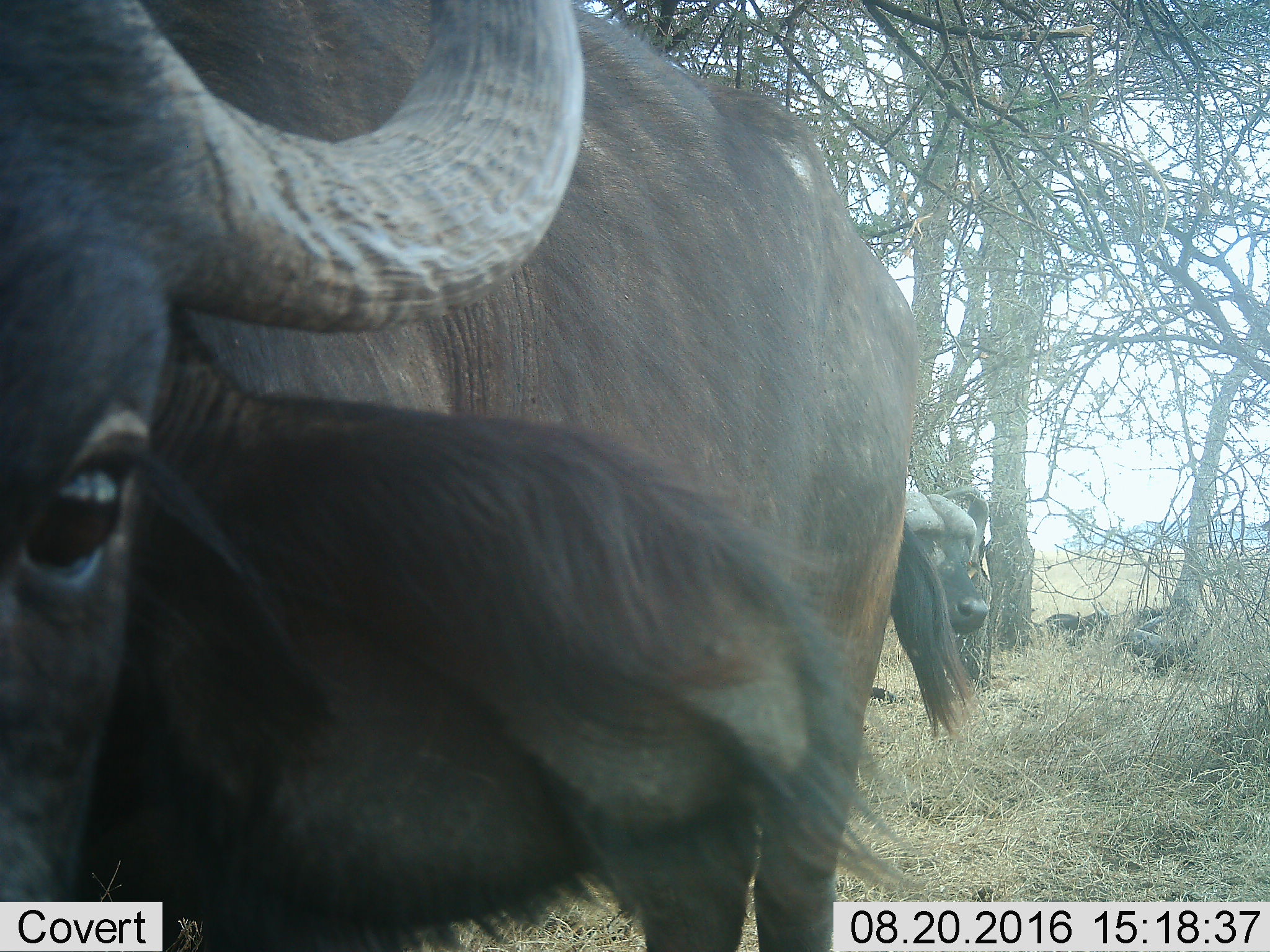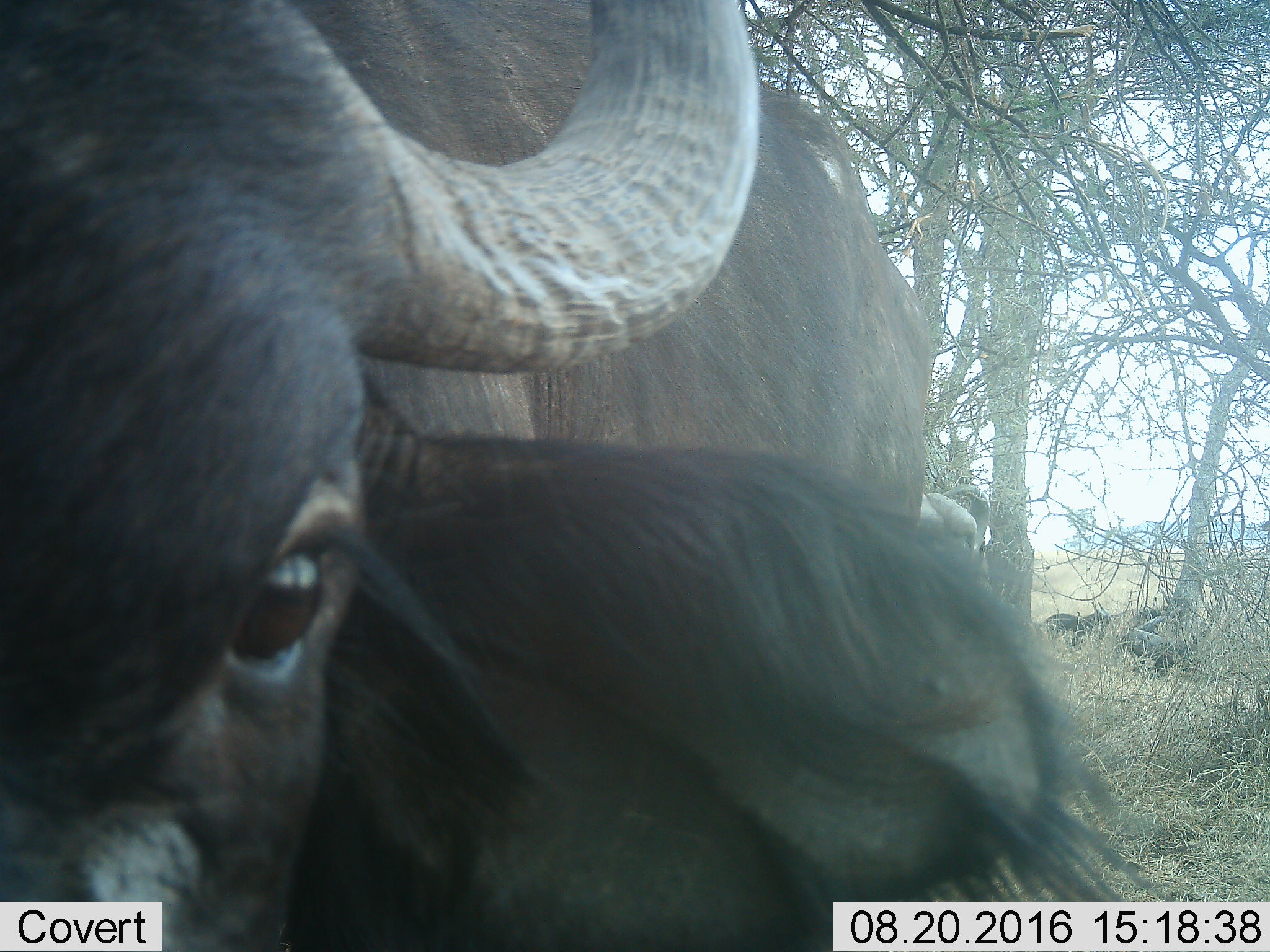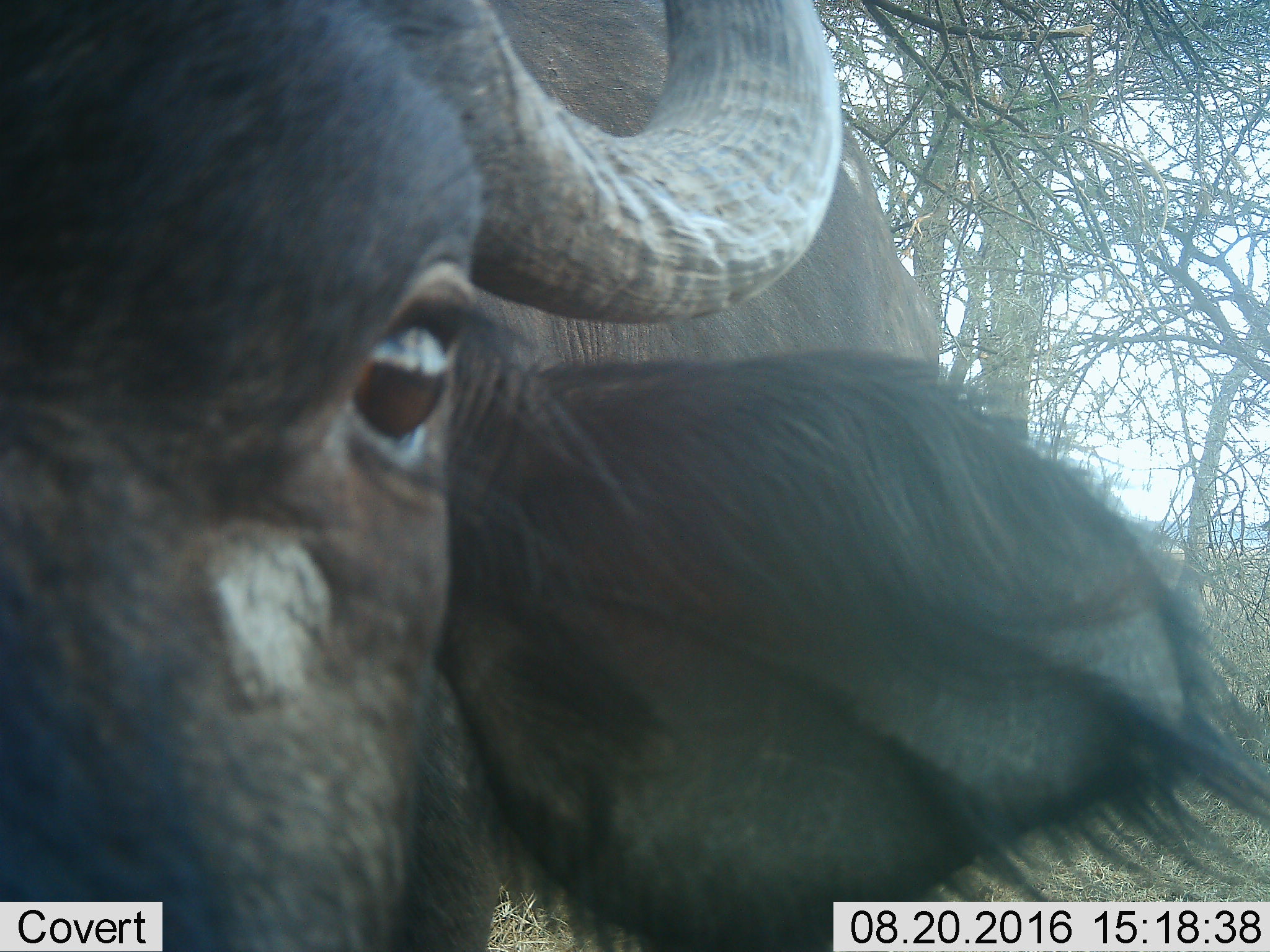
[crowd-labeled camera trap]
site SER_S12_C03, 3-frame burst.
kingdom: Animalia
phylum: Chordata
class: Mammalia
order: Artiodactyla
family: Bovidae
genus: Syncerus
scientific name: Syncerus caffer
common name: african buffalo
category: buffalo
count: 4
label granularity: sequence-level